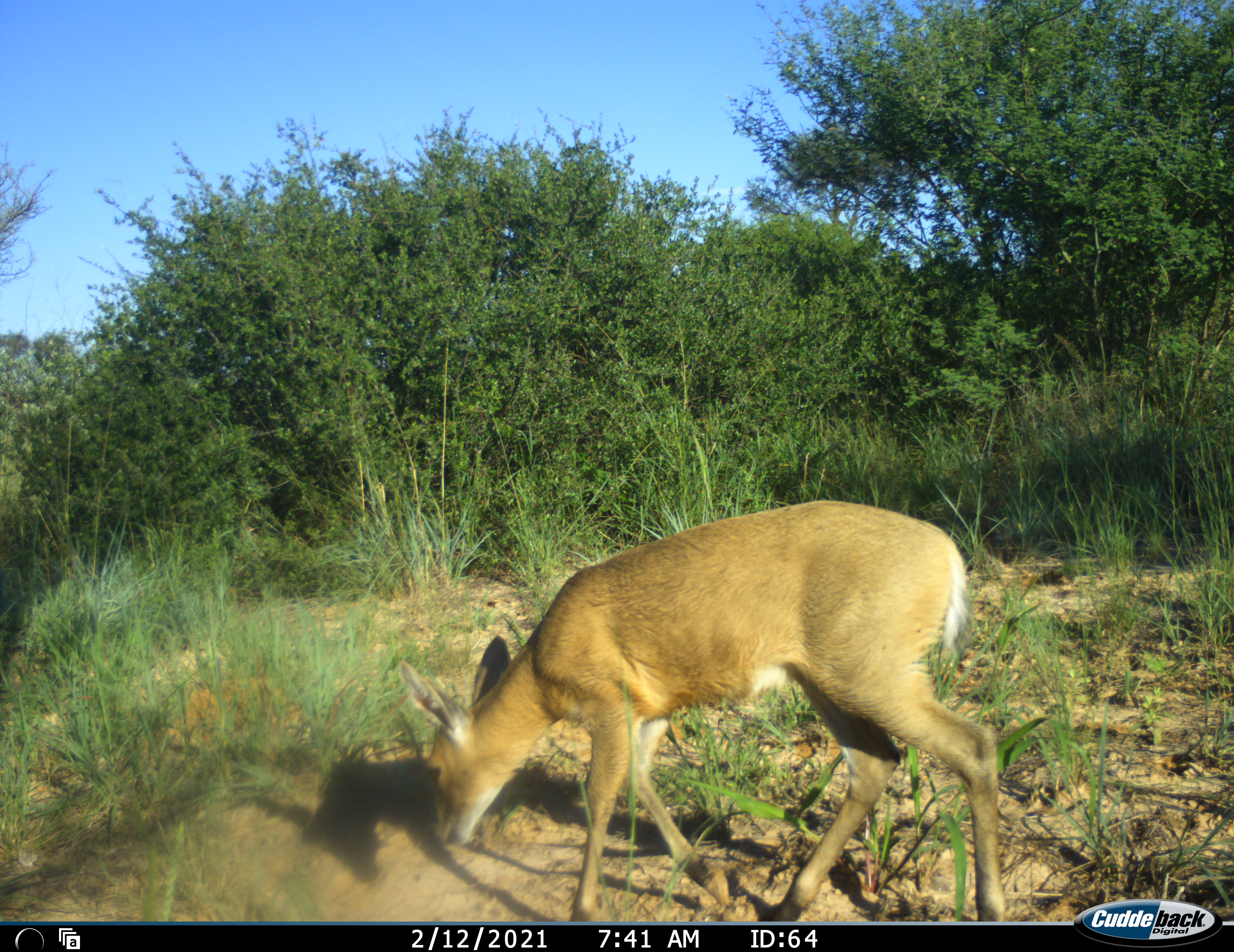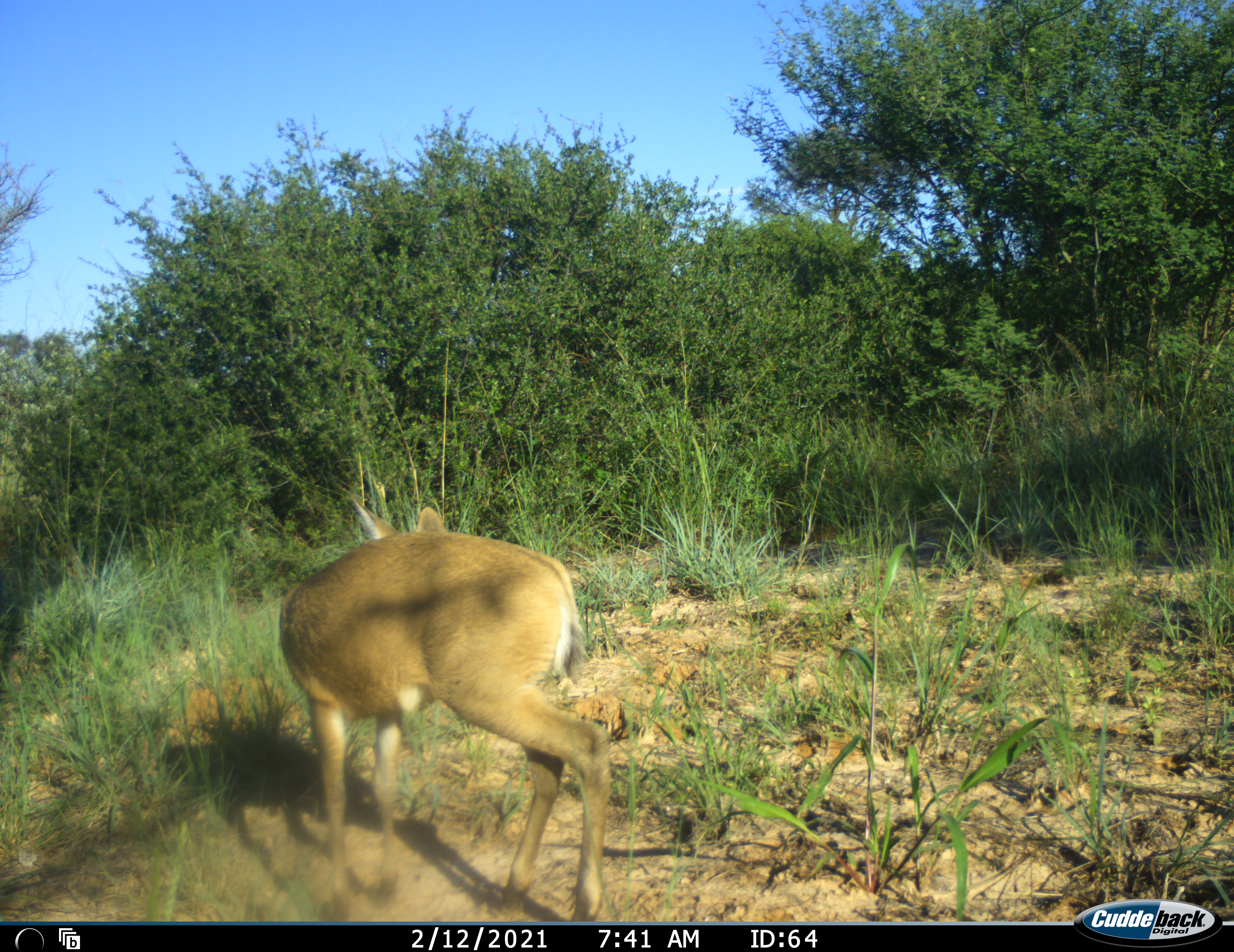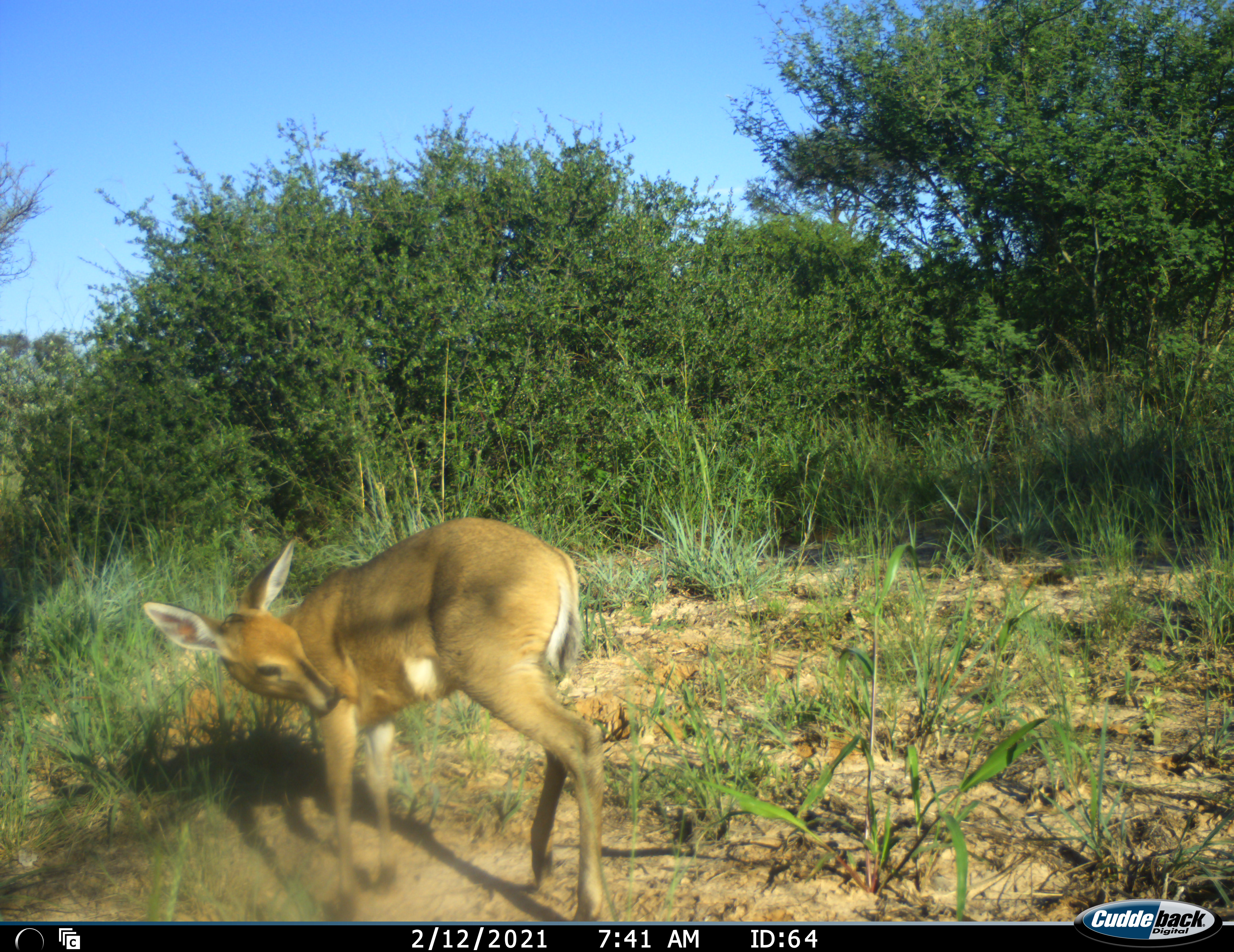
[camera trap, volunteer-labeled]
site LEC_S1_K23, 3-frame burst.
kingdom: Animalia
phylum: Chordata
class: Mammalia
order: Artiodactyla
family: Bovidae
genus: Sylvicapra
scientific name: Sylvicapra grimmia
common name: common duiker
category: duikercommongrey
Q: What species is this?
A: Duikercommongrey (common duiker) (Sylvicapra grimmia).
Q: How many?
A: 1.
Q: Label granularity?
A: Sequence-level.